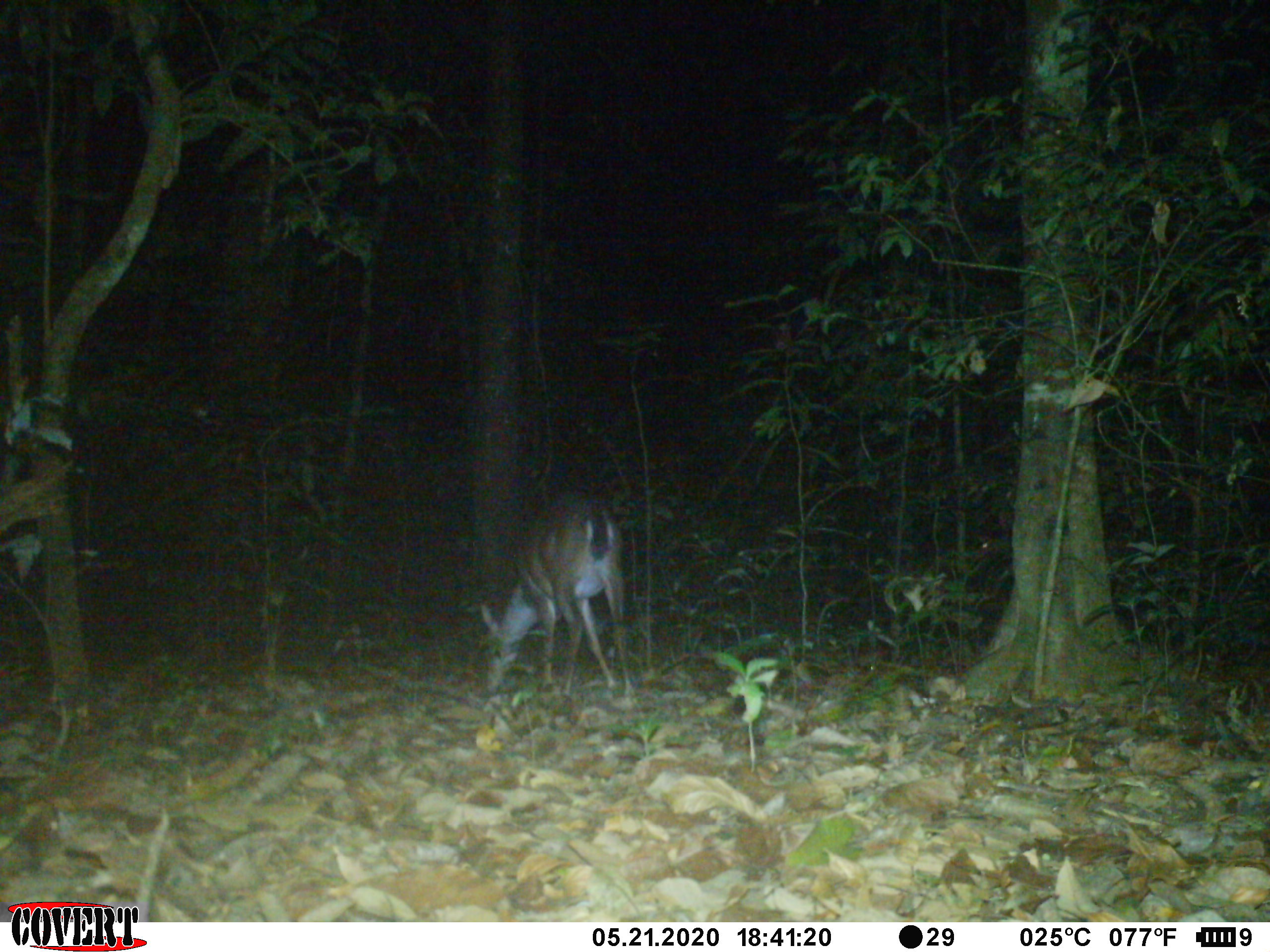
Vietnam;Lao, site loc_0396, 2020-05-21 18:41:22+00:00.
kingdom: Animalia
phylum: Chordata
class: Mammalia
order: Artiodactyla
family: Cervidae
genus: Muntiacus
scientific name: Muntiacus vuquangensis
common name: large-antlered muntjac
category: large antlered muntjac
Large antlered muntjac (large-antlered muntjac) (Muntiacus vuquangensis). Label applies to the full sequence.